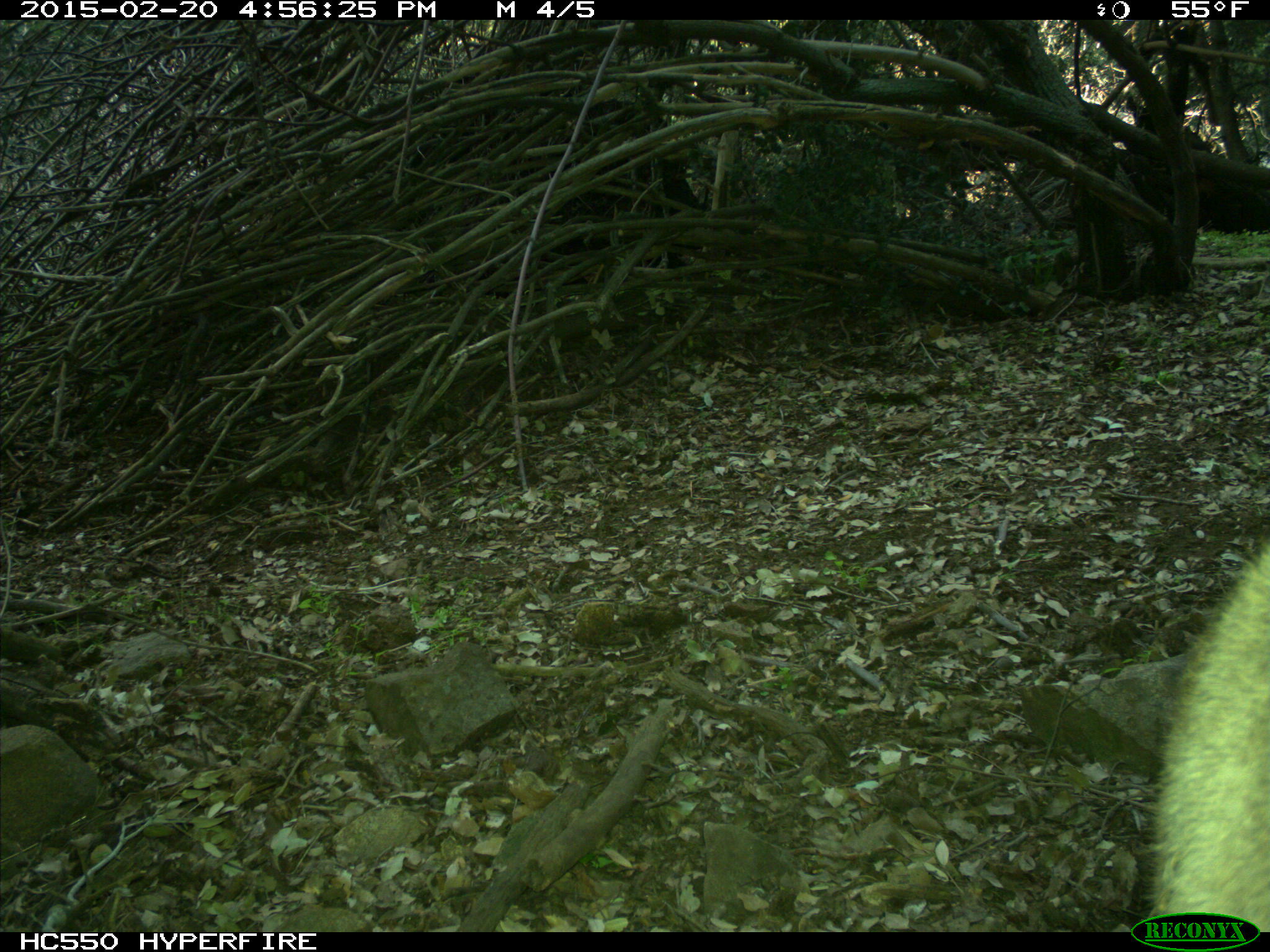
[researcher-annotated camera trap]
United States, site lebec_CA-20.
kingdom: Animalia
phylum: Chordata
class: Mammalia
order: Carnivora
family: Felidae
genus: Puma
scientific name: Puma concolor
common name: mountain lion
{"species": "Puma concolor (mountain lion)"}